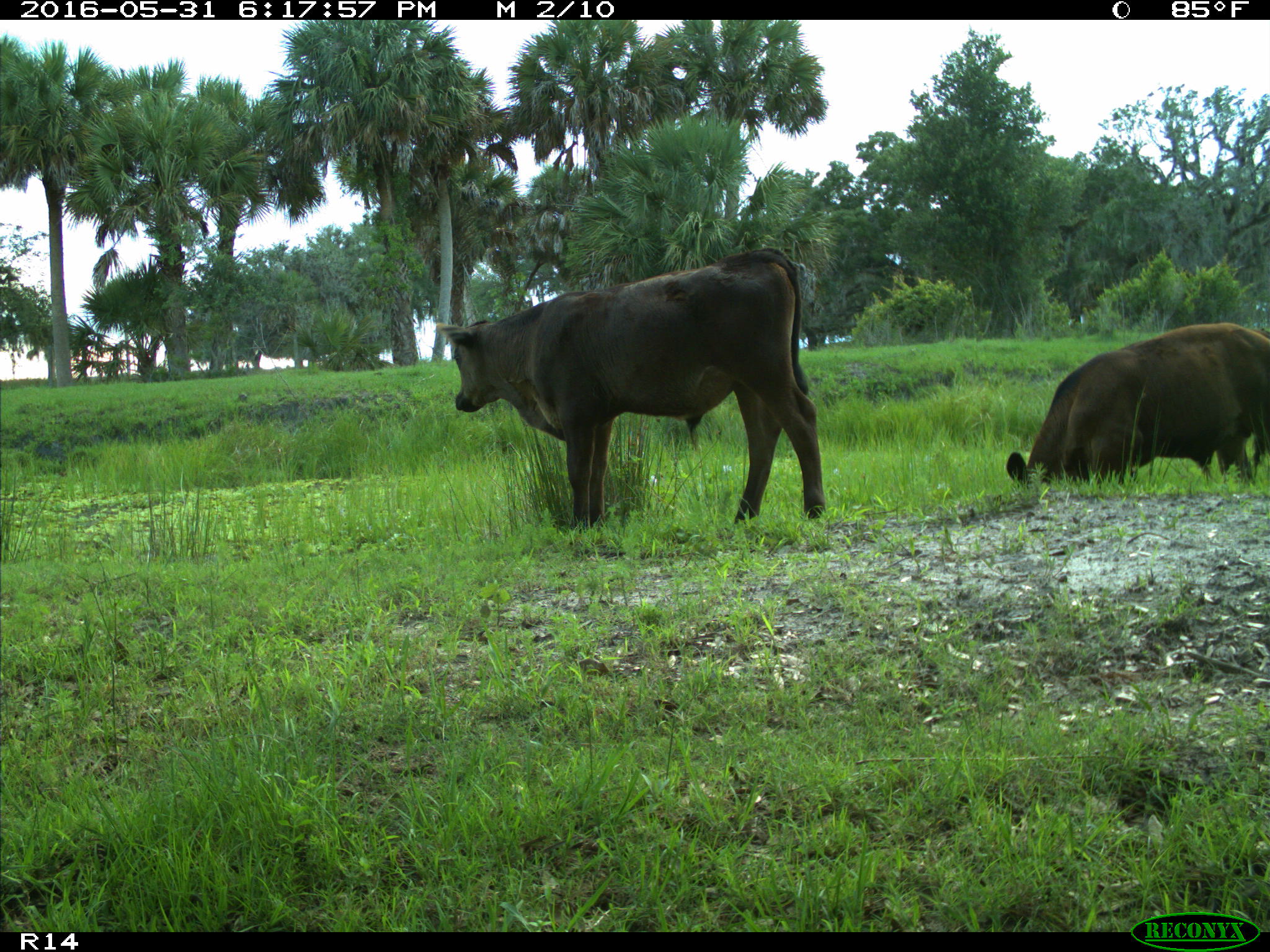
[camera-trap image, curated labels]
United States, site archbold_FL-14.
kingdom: Animalia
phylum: Chordata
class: Mammalia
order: Artiodactyla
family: Bovidae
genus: Bos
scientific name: Bos taurus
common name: domestic cow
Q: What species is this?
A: Bos taurus (domestic cow).